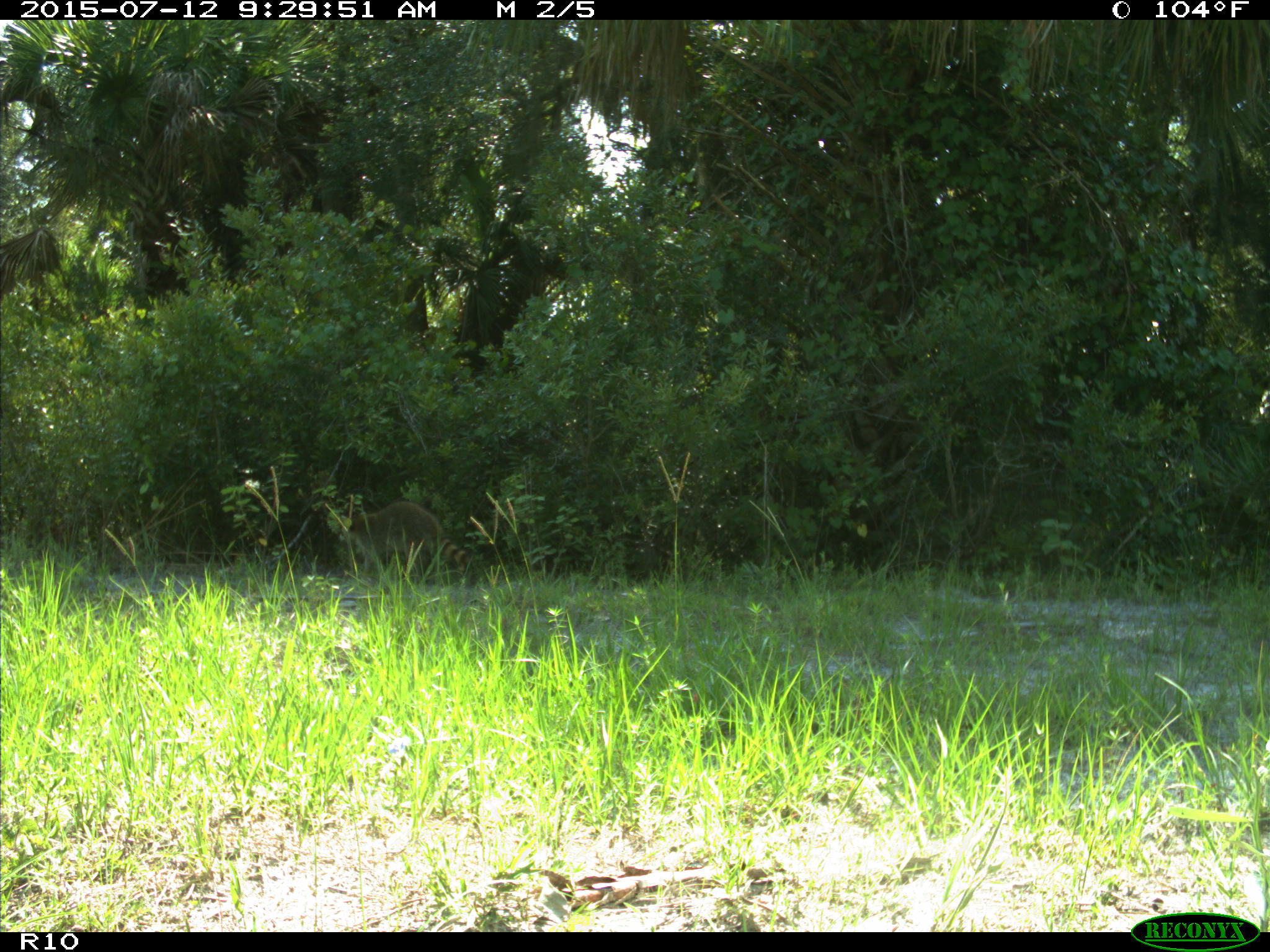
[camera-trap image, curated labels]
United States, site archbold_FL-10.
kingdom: Animalia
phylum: Chordata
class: Mammalia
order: Carnivora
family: Procyonidae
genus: Procyon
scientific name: Procyon lotor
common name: common raccoon